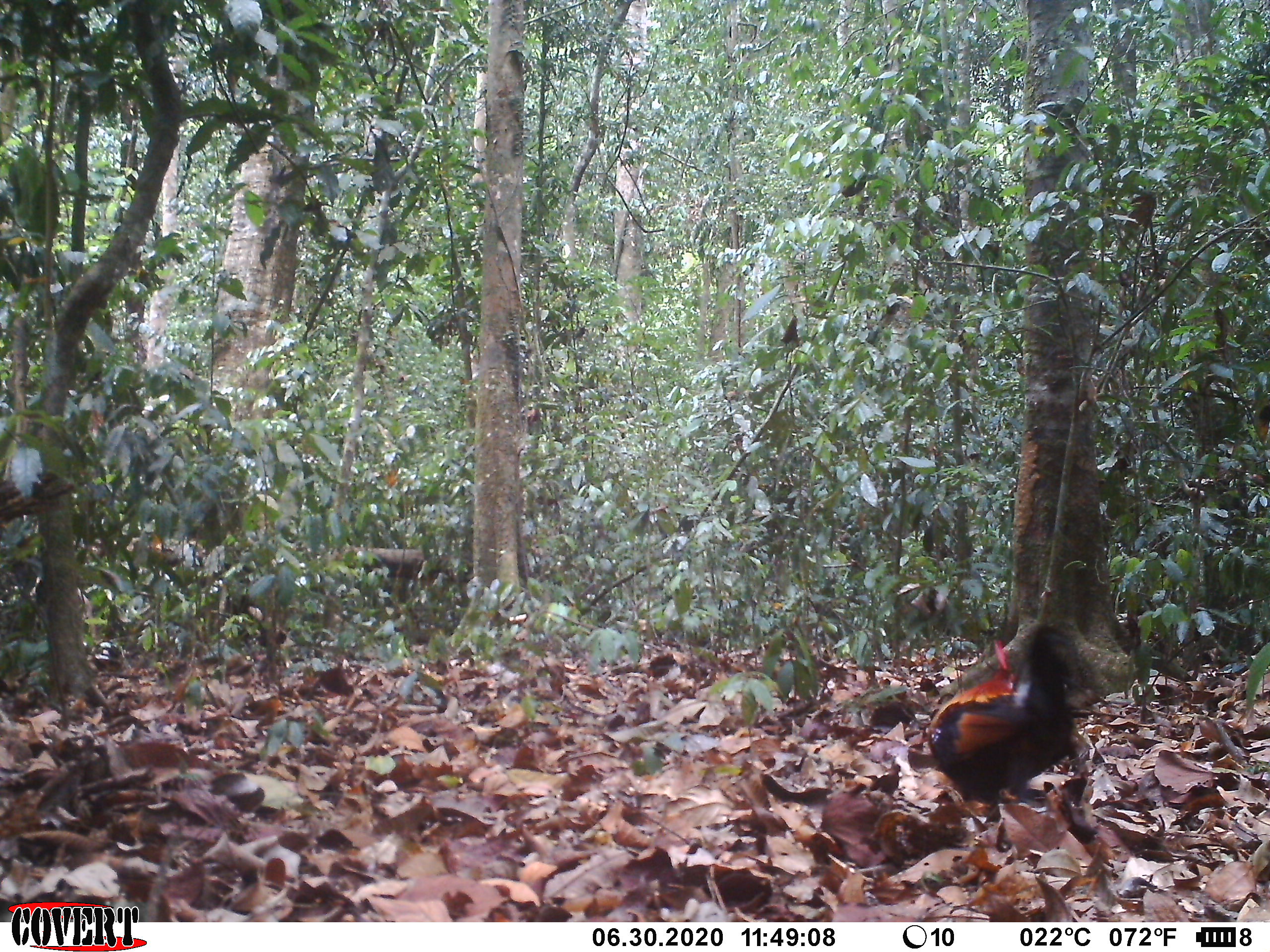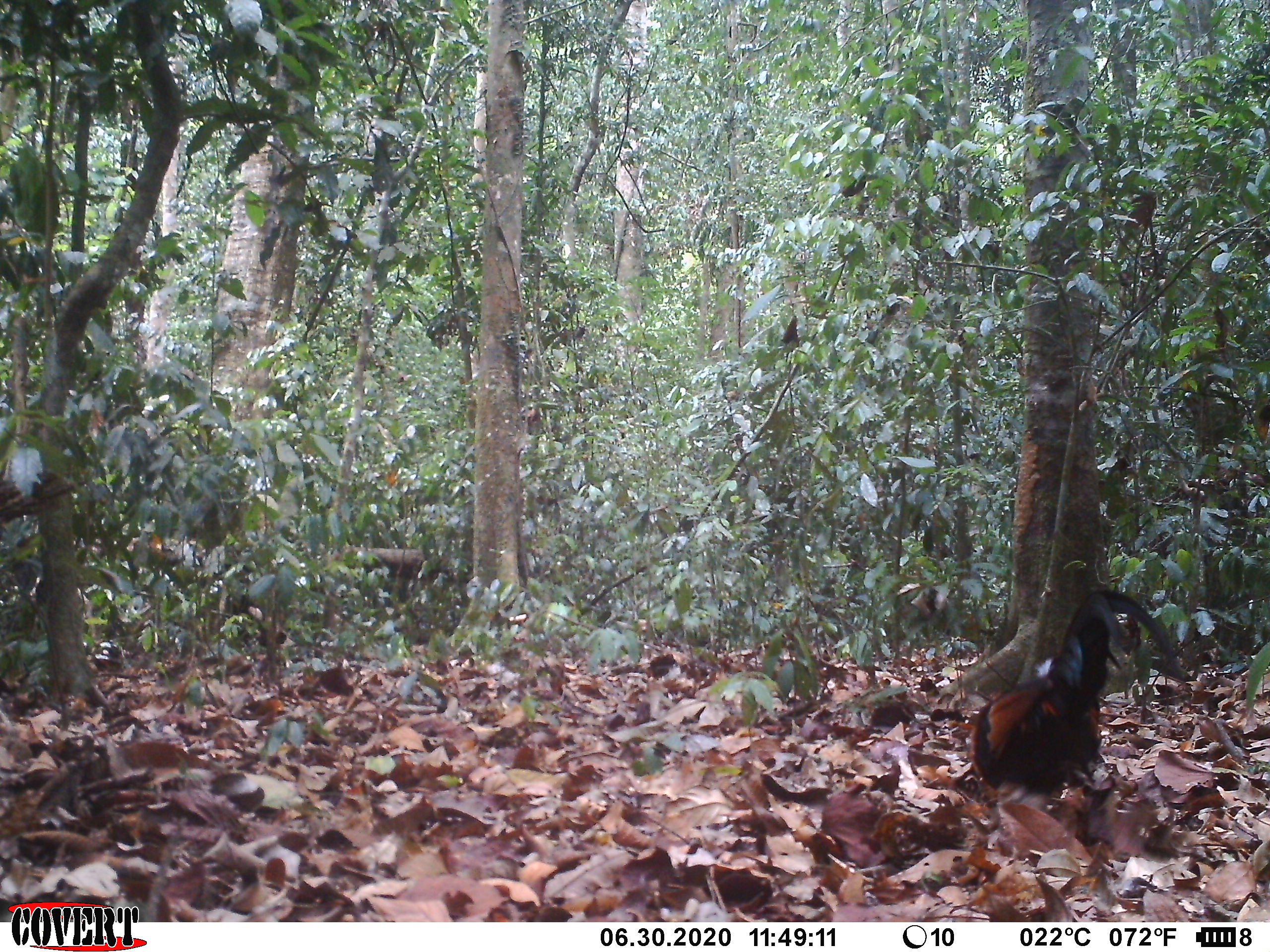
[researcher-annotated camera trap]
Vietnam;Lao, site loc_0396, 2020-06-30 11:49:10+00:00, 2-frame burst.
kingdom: Animalia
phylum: Chordata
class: Aves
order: Galliformes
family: Phasianidae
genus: Gallus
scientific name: Gallus gallus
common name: red junglefowl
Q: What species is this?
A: Red junglefowl (Gallus gallus).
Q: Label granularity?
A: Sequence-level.